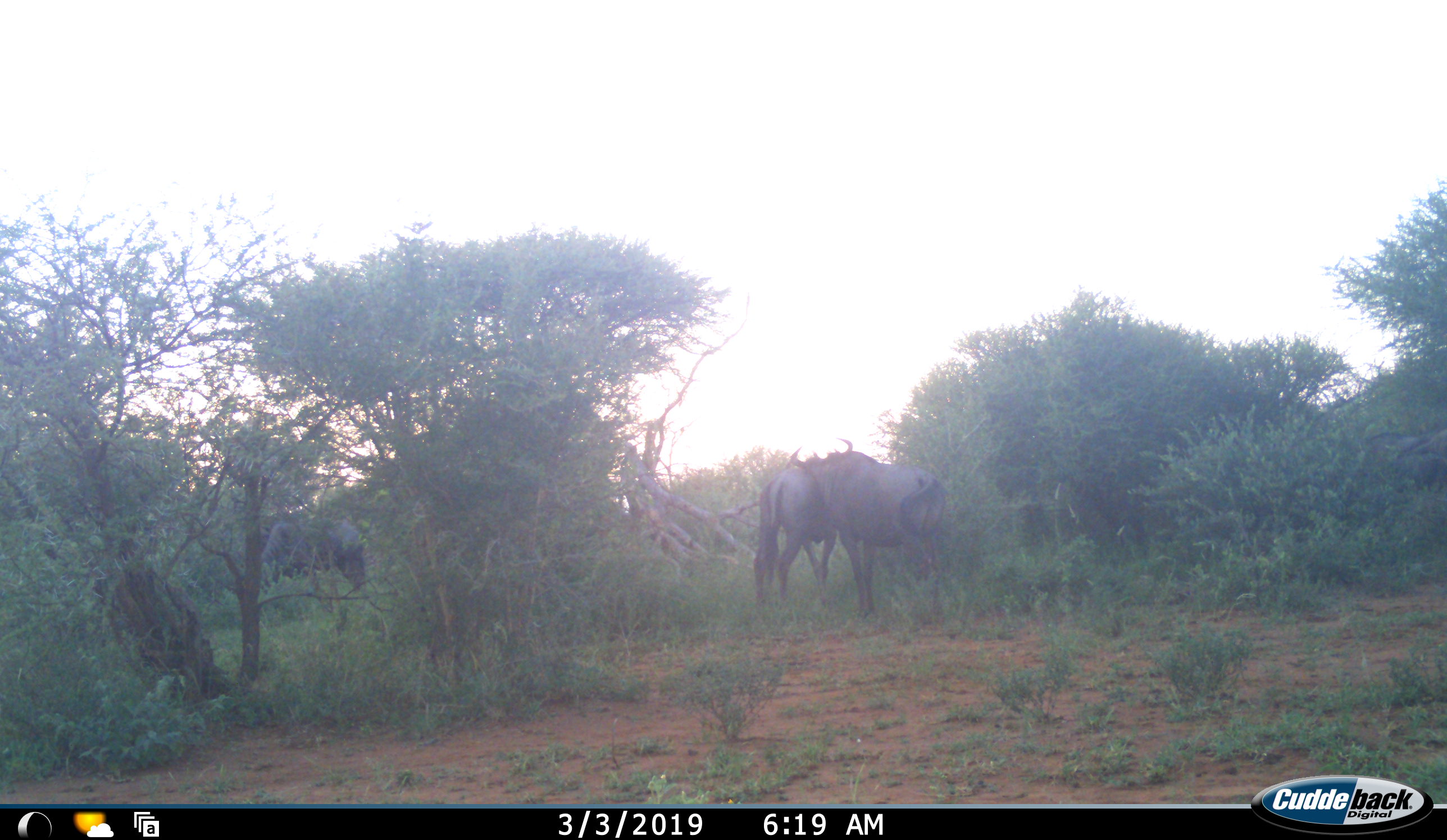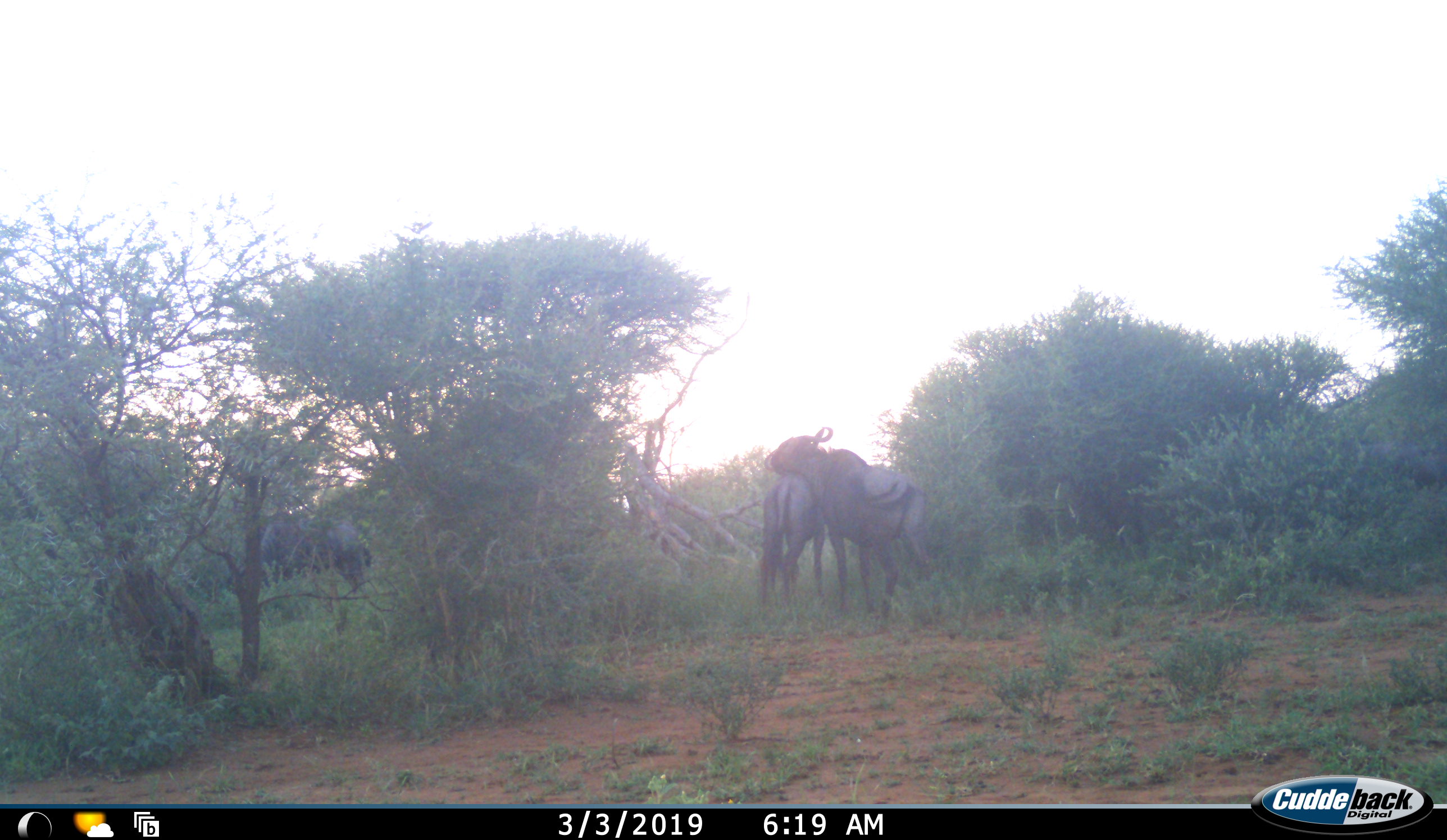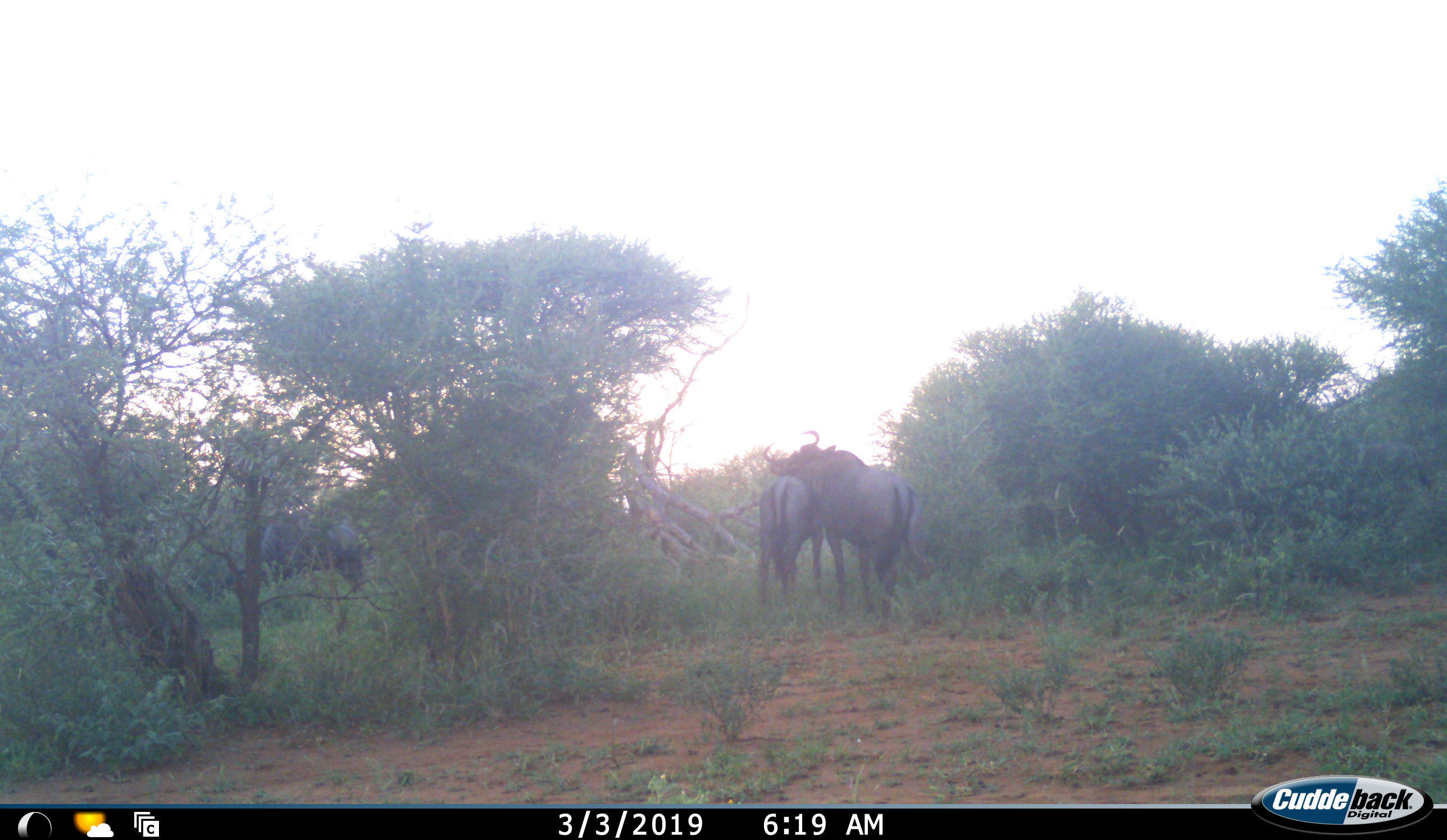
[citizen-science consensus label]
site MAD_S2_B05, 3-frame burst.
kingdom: Animalia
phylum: Chordata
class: Mammalia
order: Artiodactyla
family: Bovidae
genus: Connochaetes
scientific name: Connochaetes taurinus taurinus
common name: blue wildebeest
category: wildebeestblue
Wildebeestblue (blue wildebeest) (Connochaetes taurinus taurinus), count 3. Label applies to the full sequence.